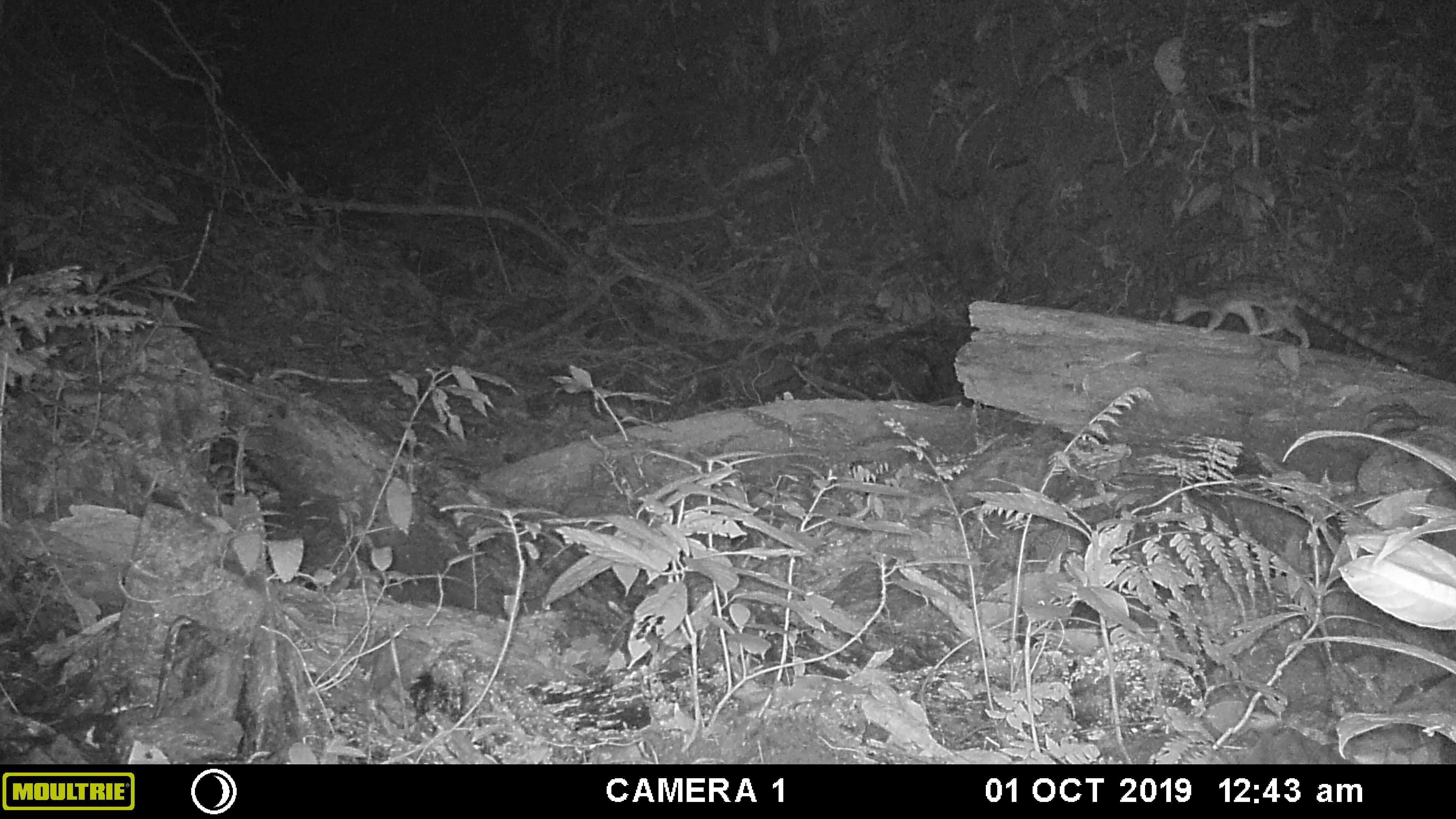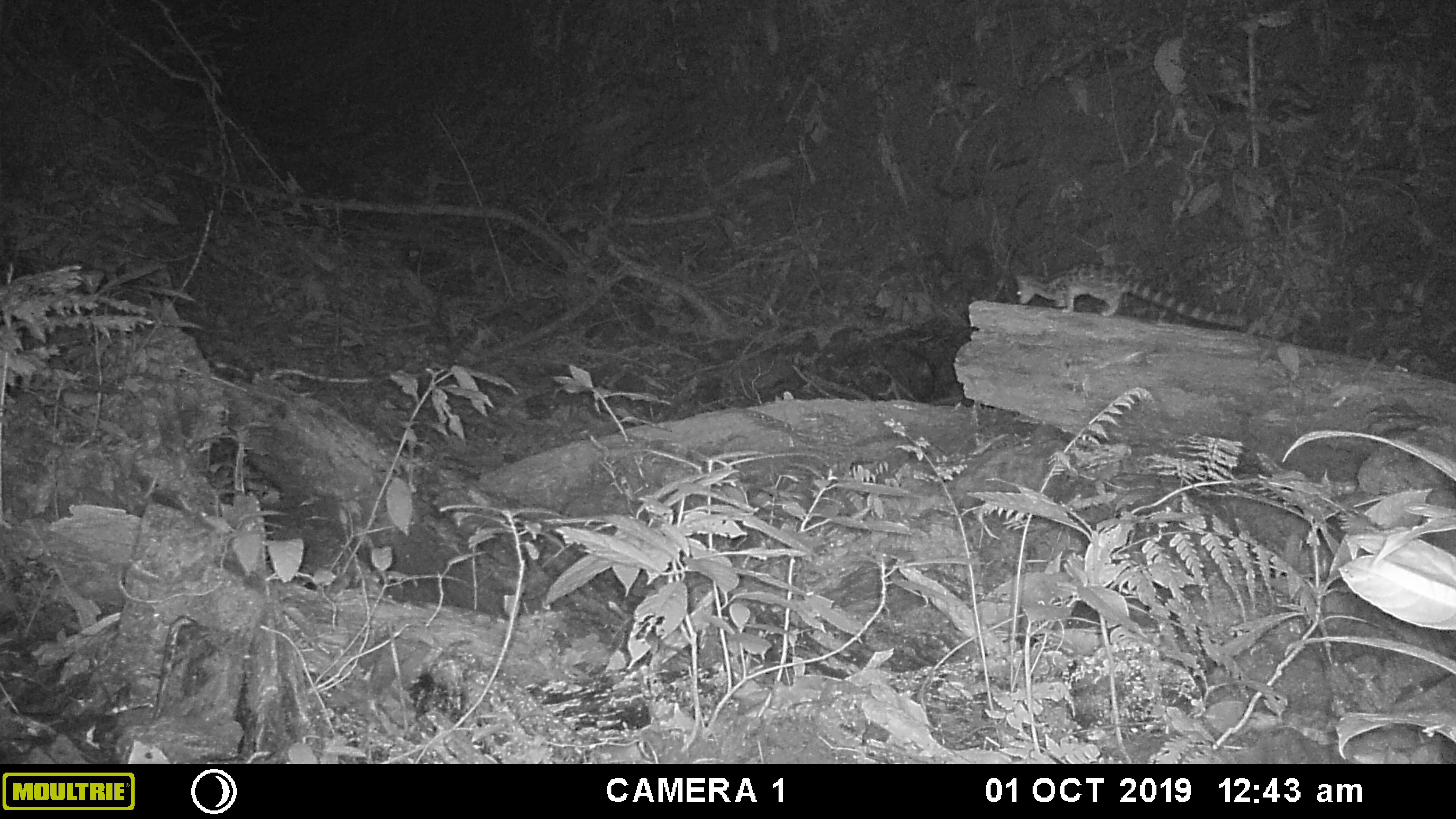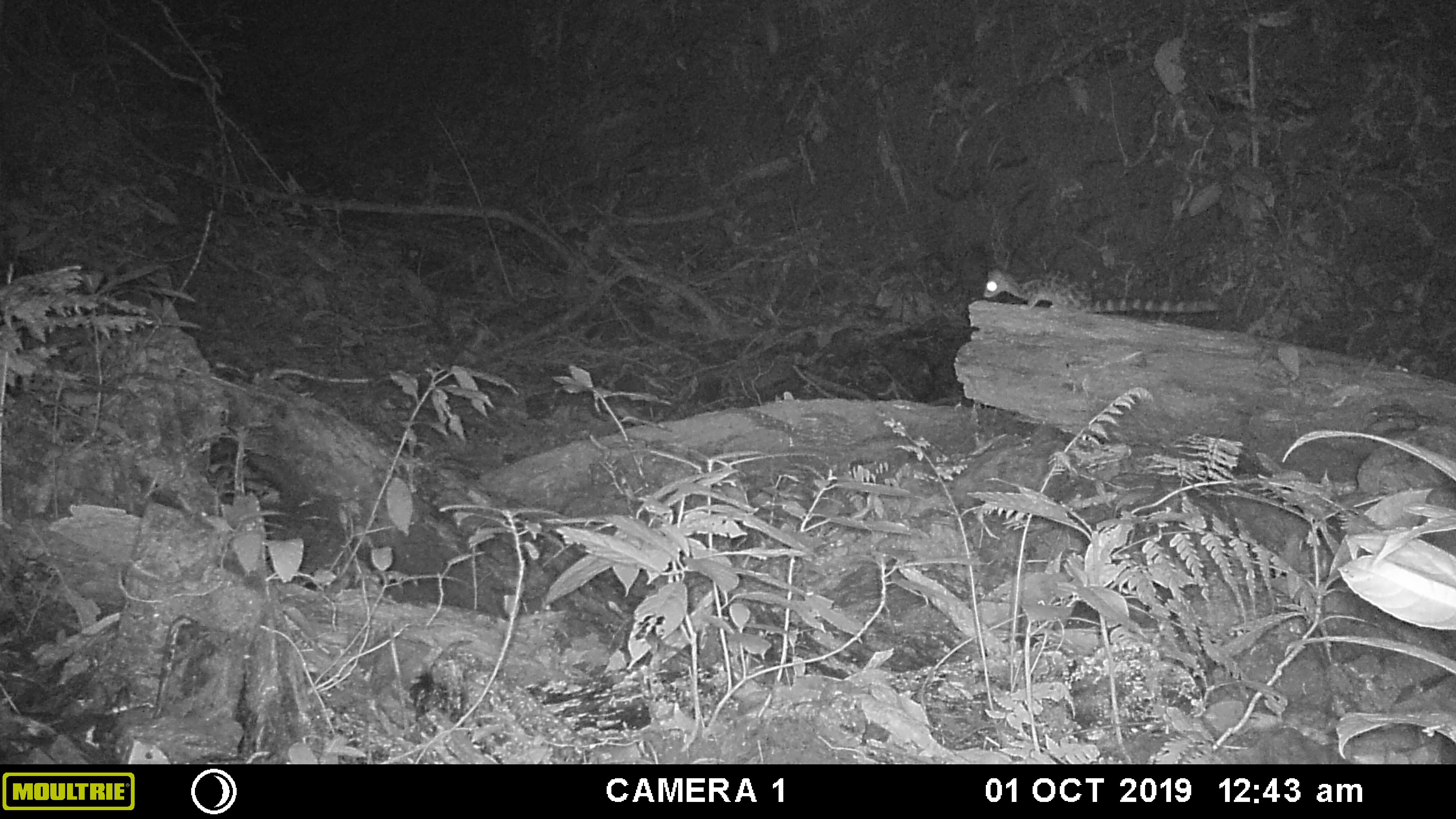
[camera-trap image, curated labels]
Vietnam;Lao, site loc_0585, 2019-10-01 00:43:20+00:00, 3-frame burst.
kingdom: Animalia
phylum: Chordata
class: Mammalia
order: Carnivora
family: Prionodontidae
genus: Prionodon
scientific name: Prionodon pardicolor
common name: spotted linsang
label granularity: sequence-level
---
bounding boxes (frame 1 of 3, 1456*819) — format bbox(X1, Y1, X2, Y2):
spotted linsang: bbox(1168, 272, 1435, 373)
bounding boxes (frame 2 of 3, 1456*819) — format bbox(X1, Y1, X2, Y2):
spotted linsang: bbox(1016, 263, 1250, 328)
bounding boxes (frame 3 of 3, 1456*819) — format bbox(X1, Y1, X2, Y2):
spotted linsang: bbox(982, 269, 1221, 314)